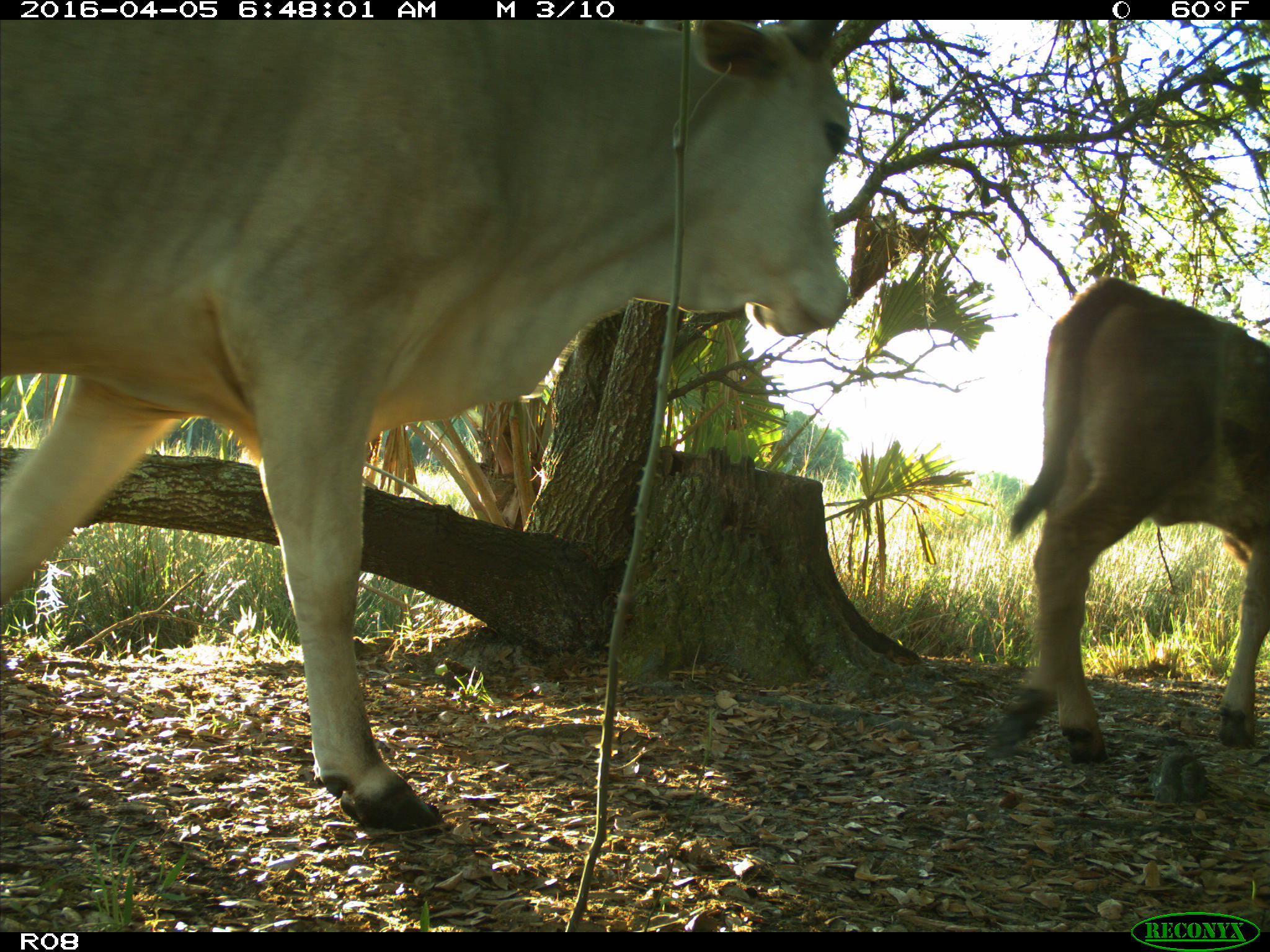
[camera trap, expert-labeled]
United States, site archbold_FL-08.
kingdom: Animalia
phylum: Chordata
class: Mammalia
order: Artiodactyla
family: Bovidae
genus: Bos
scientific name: Bos taurus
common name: domestic cow